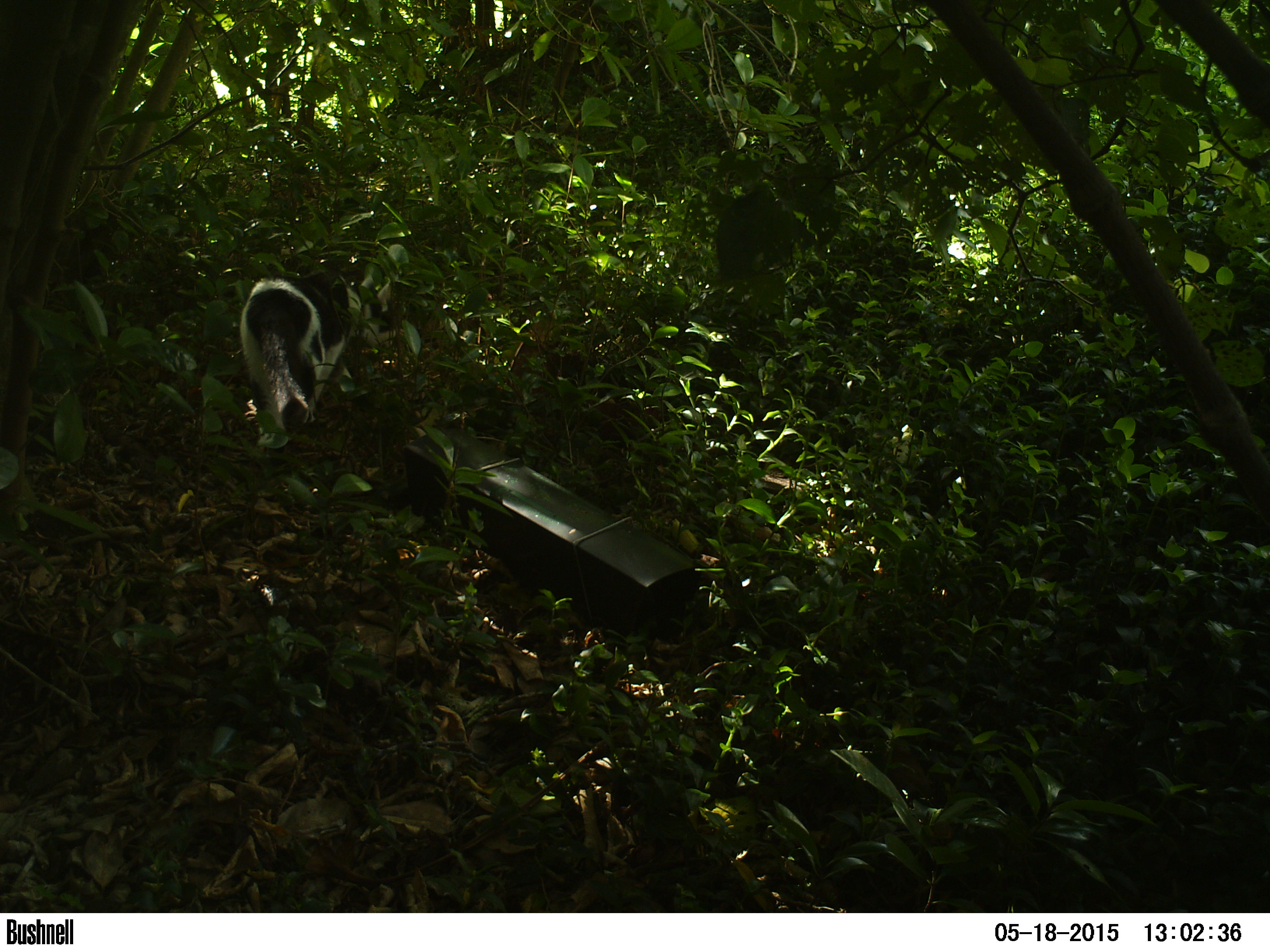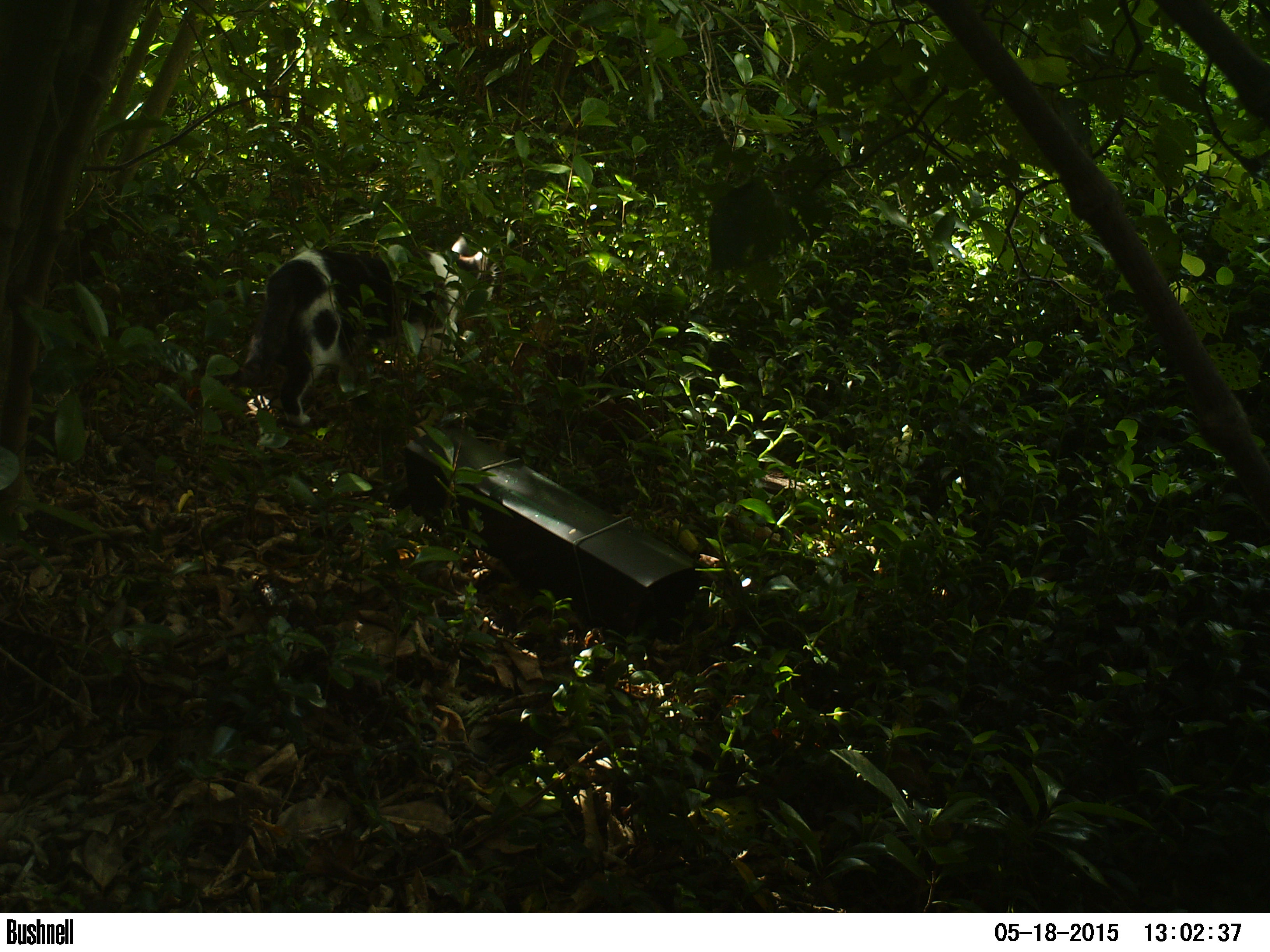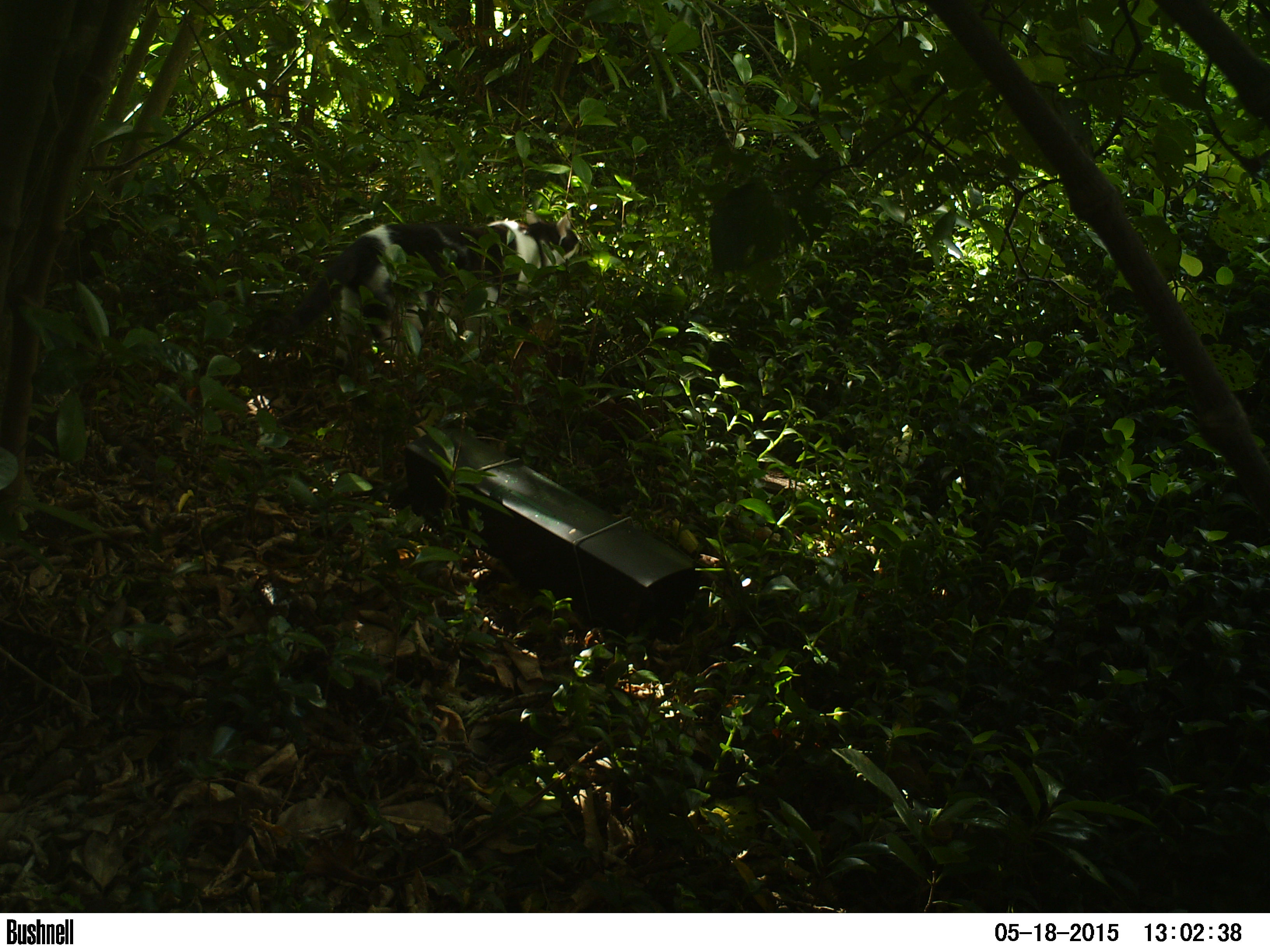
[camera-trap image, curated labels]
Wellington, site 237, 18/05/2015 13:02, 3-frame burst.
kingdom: Animalia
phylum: Chordata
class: Mammalia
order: Carnivora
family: Felidae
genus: Felis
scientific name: Felis catus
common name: cat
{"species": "cat (Felis catus)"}